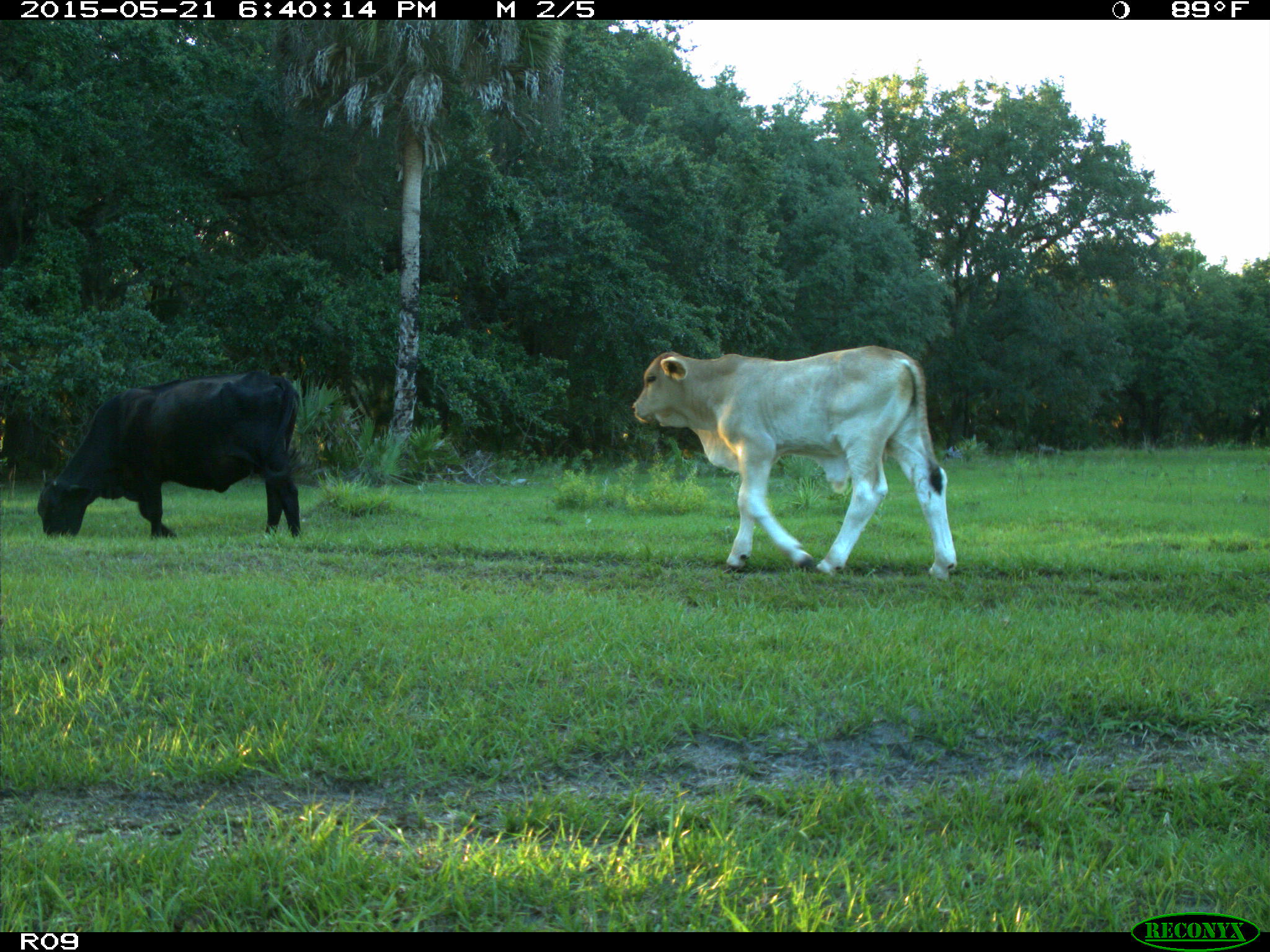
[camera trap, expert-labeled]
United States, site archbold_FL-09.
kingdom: Animalia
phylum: Chordata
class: Mammalia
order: Artiodactyla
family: Bovidae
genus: Bos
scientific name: Bos taurus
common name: domestic cow